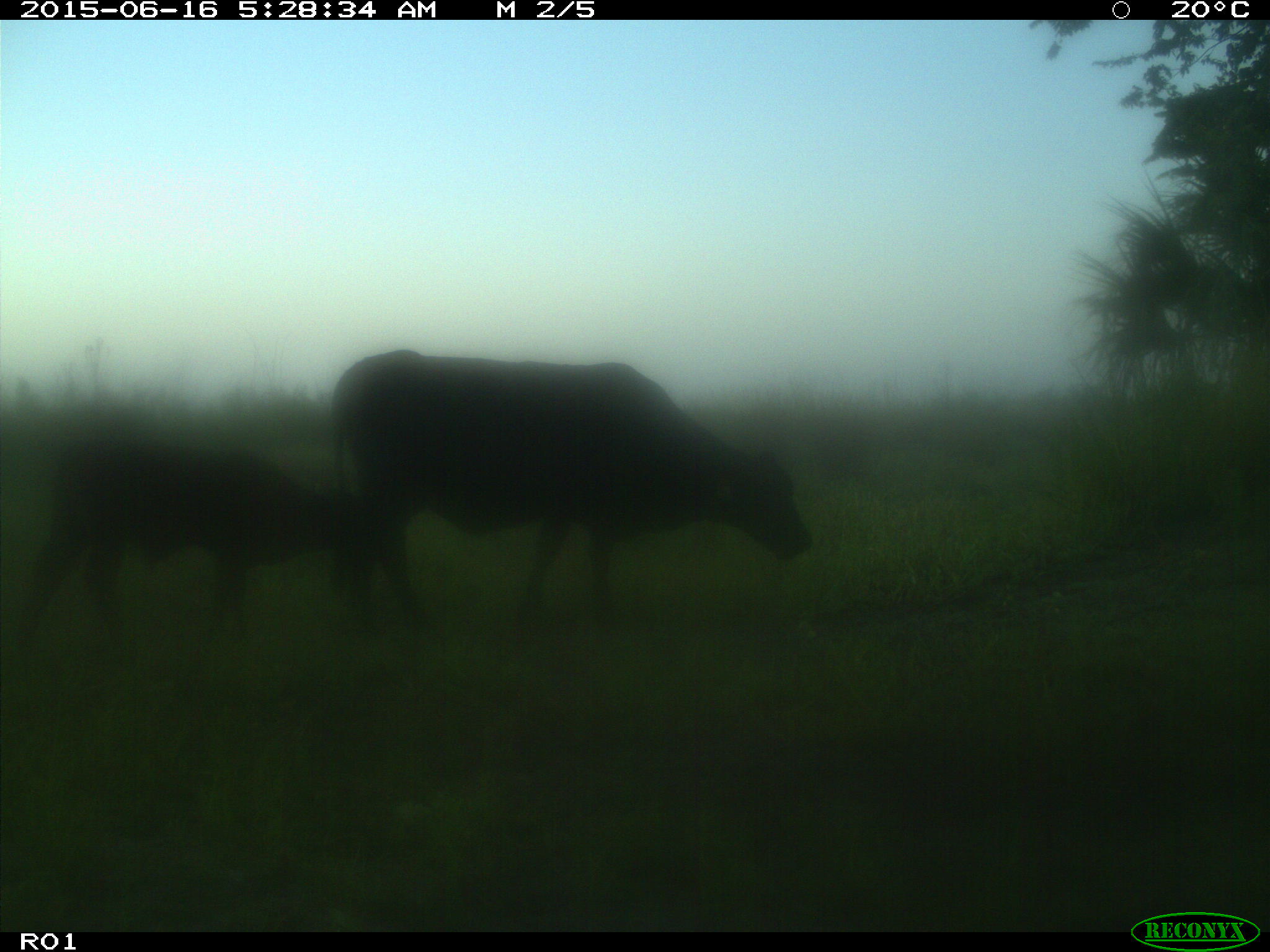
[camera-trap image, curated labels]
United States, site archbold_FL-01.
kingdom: Animalia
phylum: Chordata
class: Mammalia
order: Artiodactyla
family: Bovidae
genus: Bos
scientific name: Bos taurus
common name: domestic cow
Bos taurus (domestic cow).